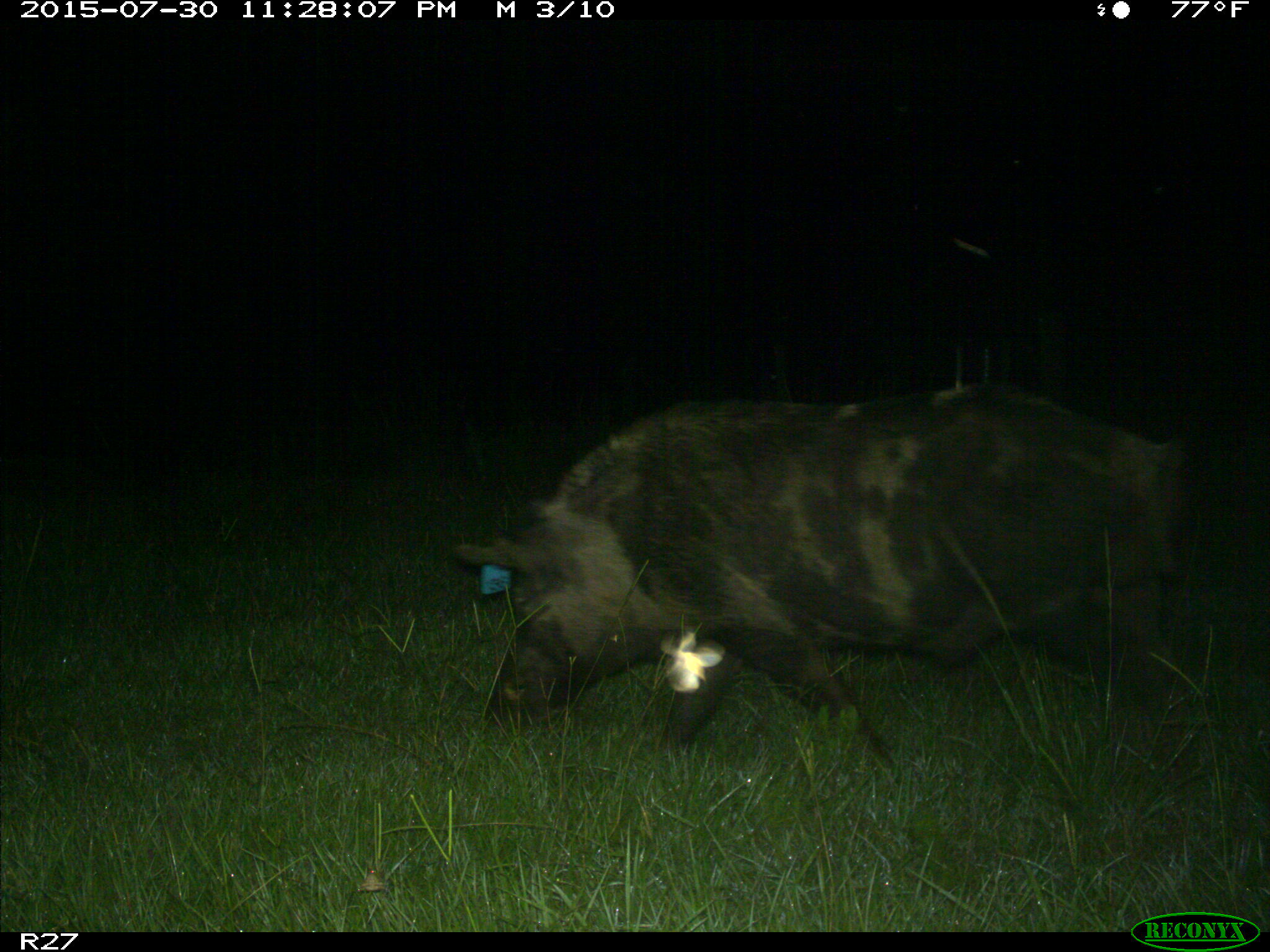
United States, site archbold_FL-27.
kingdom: Animalia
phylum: Chordata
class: Mammalia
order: Artiodactyla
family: Suidae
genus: Sus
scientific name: Sus scrofa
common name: wild boar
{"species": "Sus scrofa (wild boar)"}